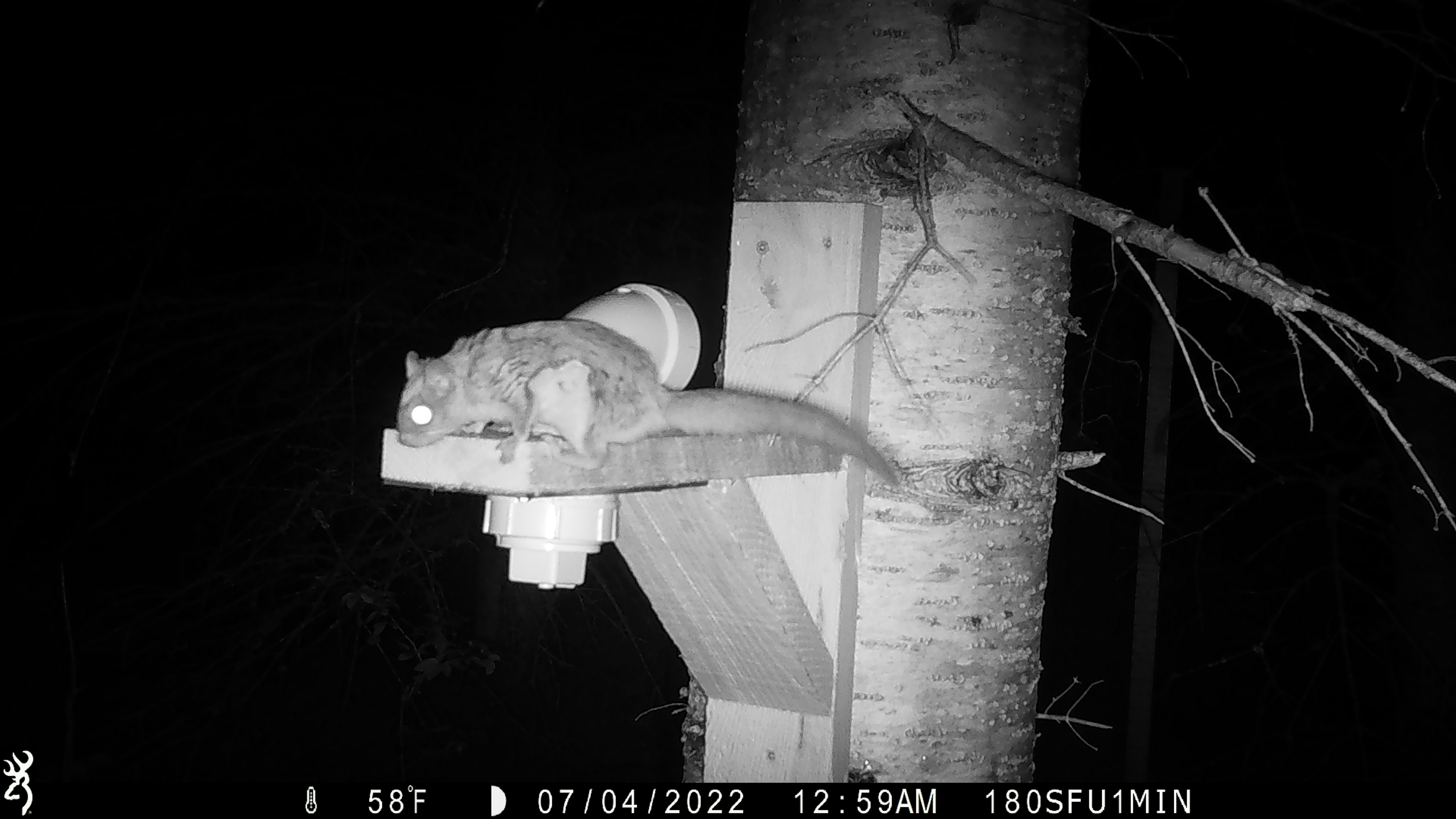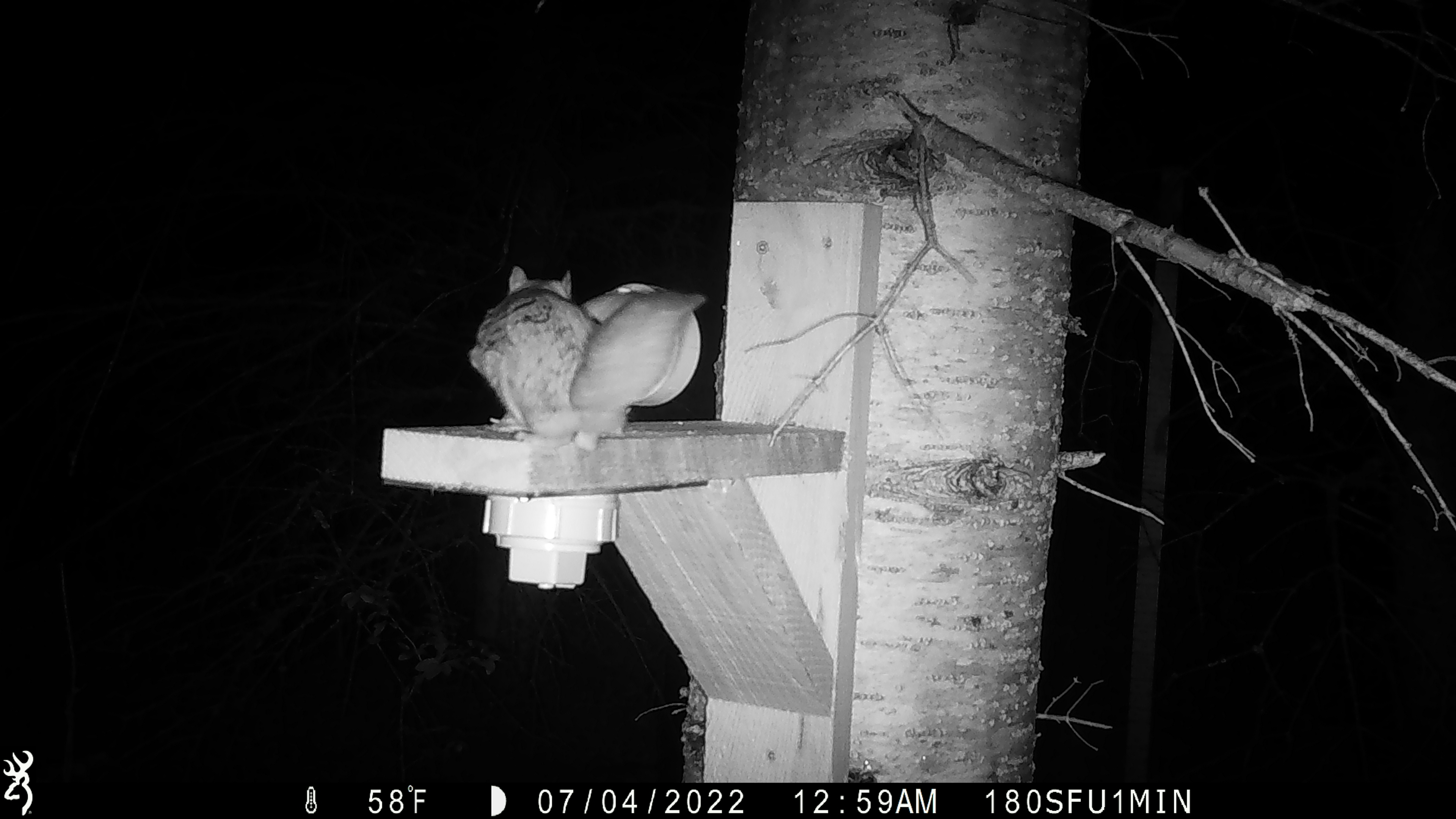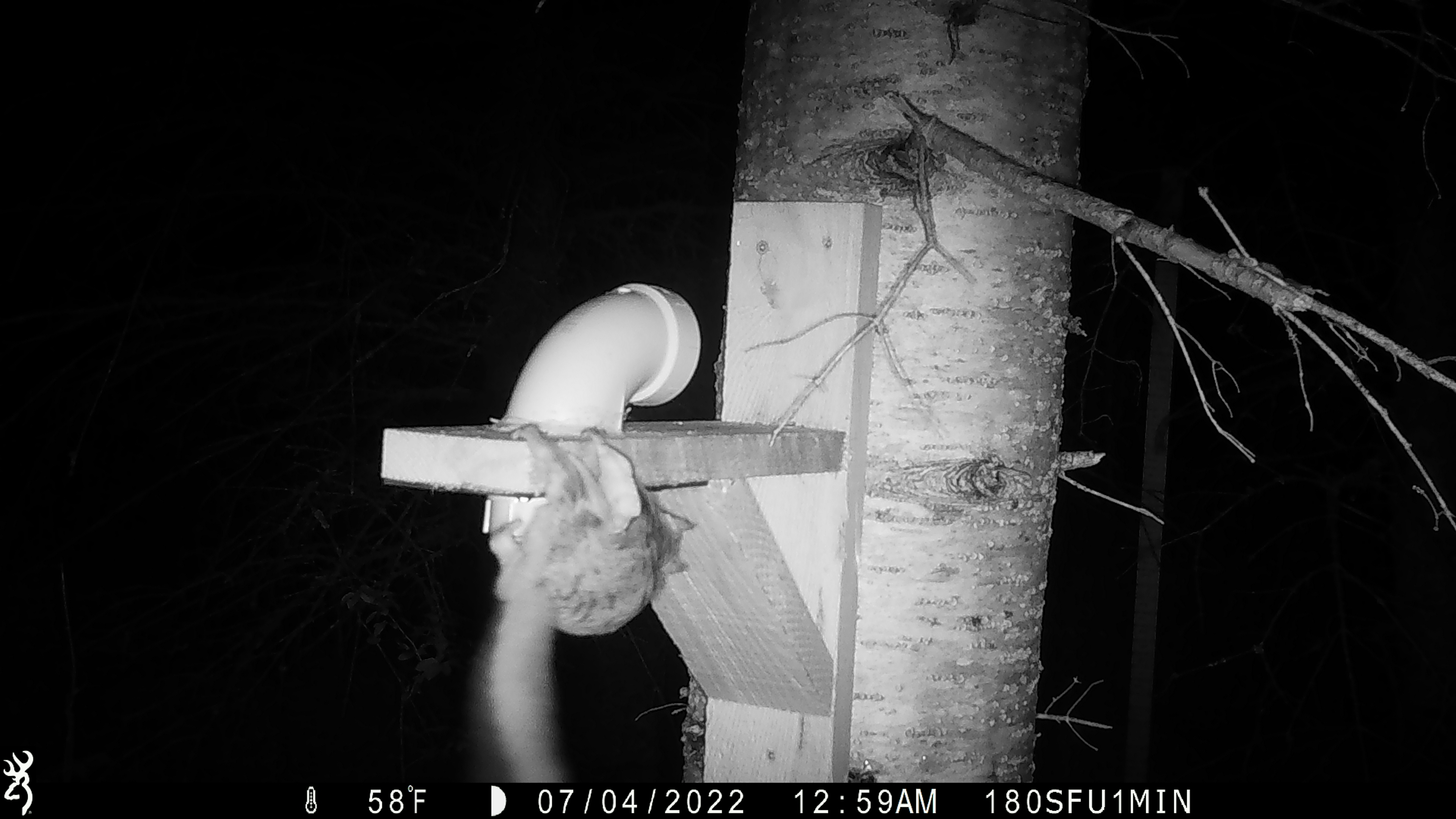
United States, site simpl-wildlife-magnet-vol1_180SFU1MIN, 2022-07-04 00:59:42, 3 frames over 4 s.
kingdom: Animalia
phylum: Chordata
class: Mammalia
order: Rodentia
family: Sciuridae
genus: Glaucomys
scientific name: Glaucomys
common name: flying squirrel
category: flying squirrel sp.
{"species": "flying squirrel sp. (flying squirrel) (Glaucomys)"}